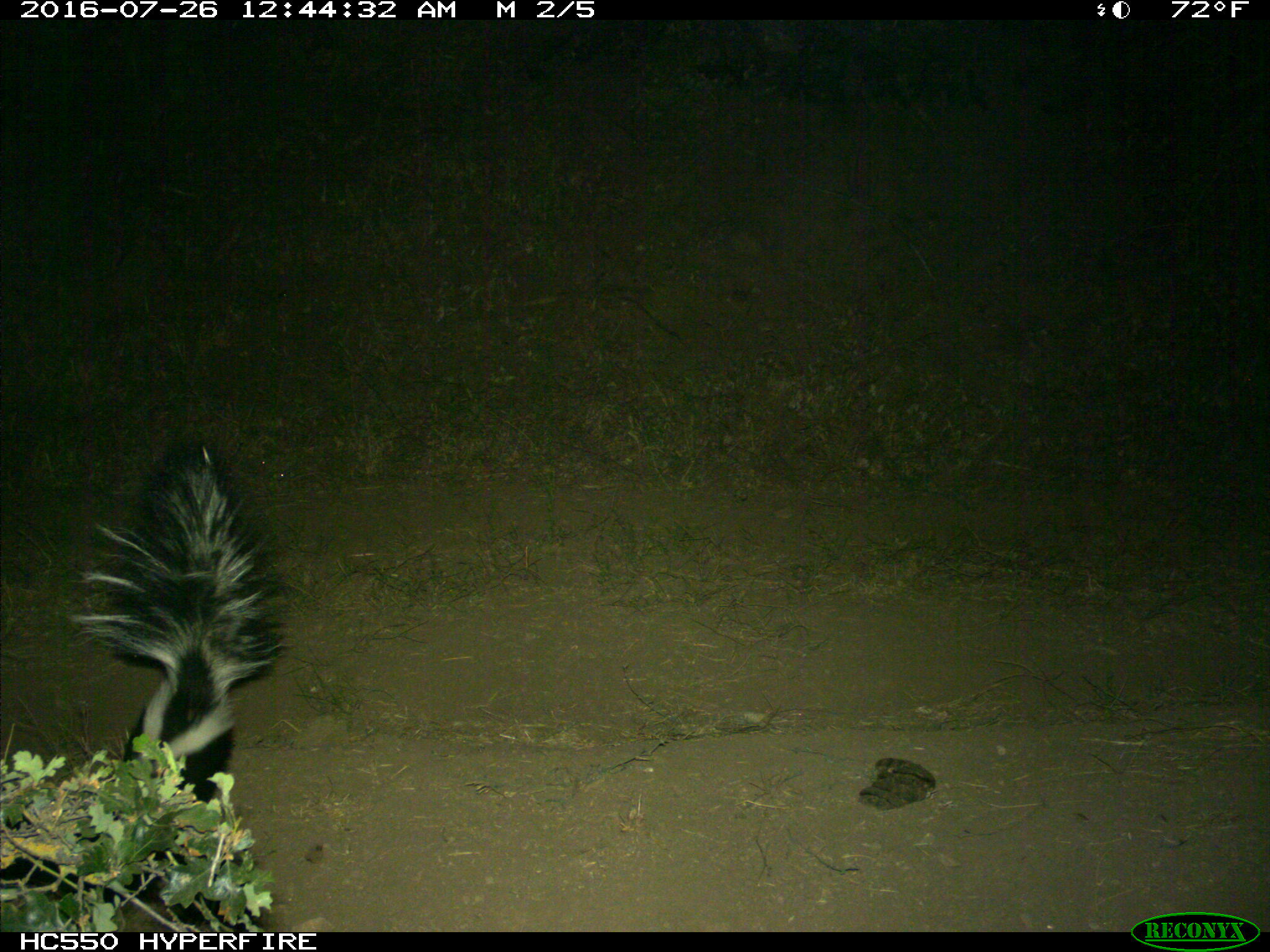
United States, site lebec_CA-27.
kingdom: Animalia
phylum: Chordata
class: Mammalia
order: Carnivora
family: Mephitidae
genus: Mephitis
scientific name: Mephitis mephitis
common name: striped skunk